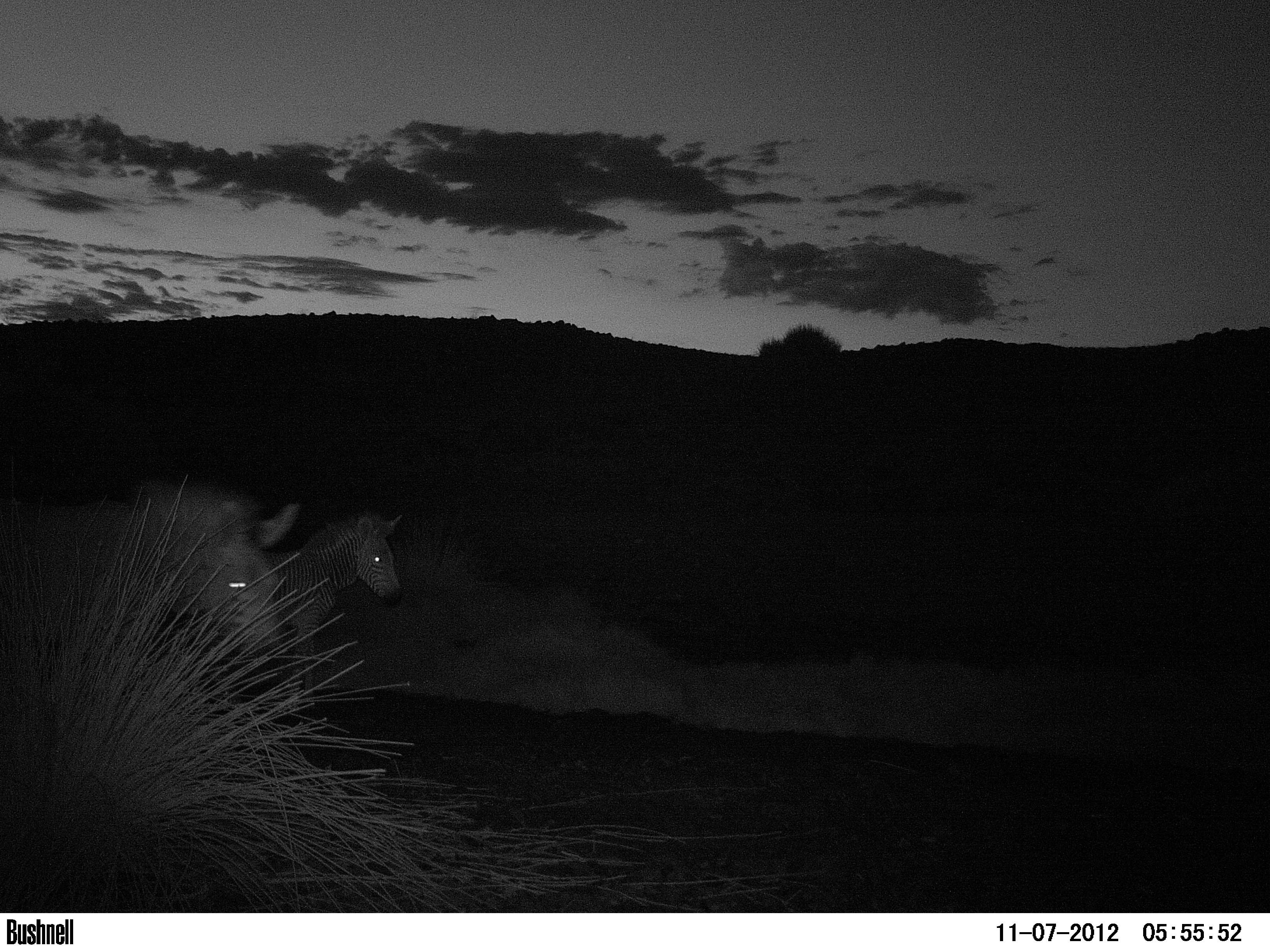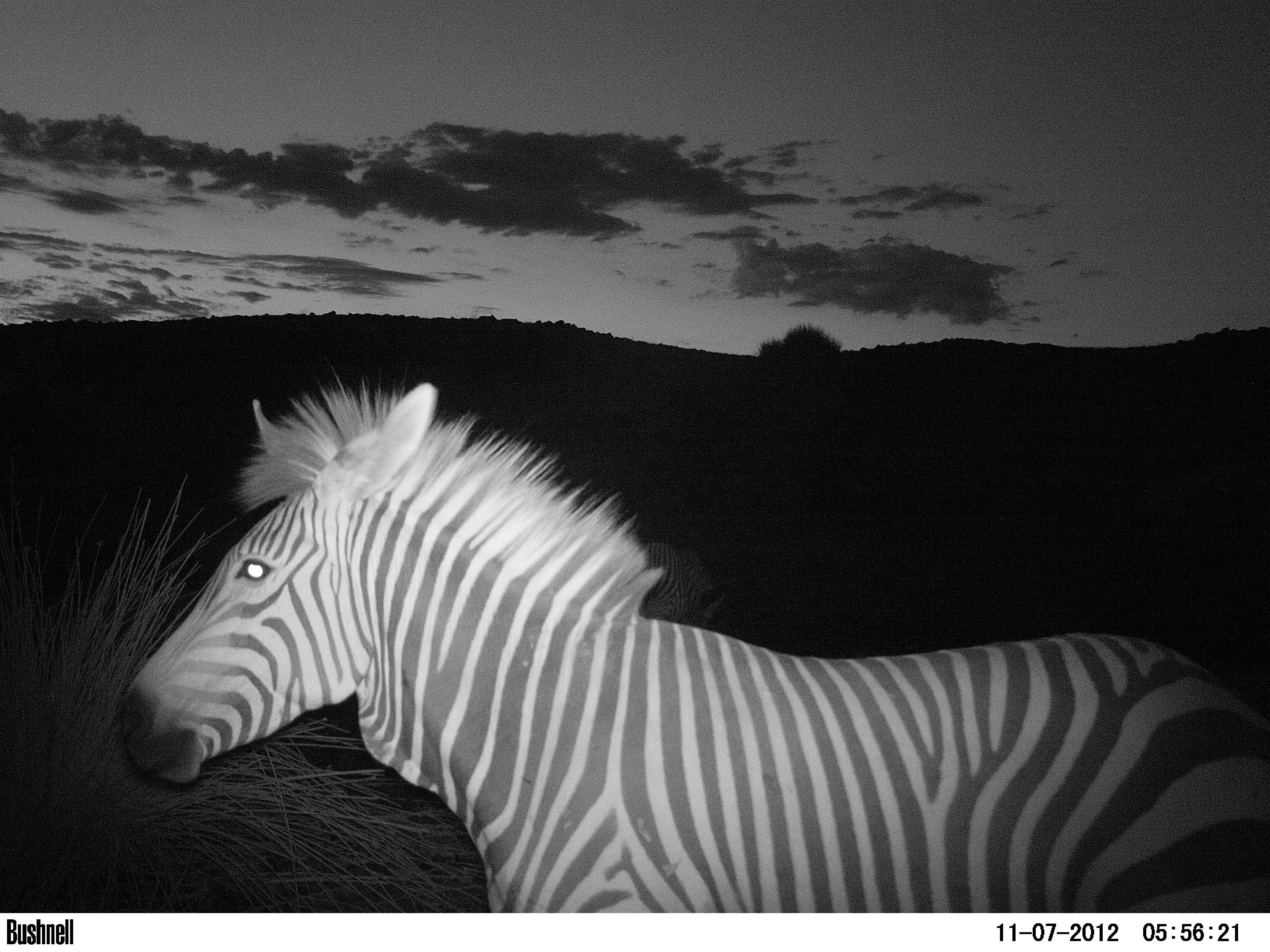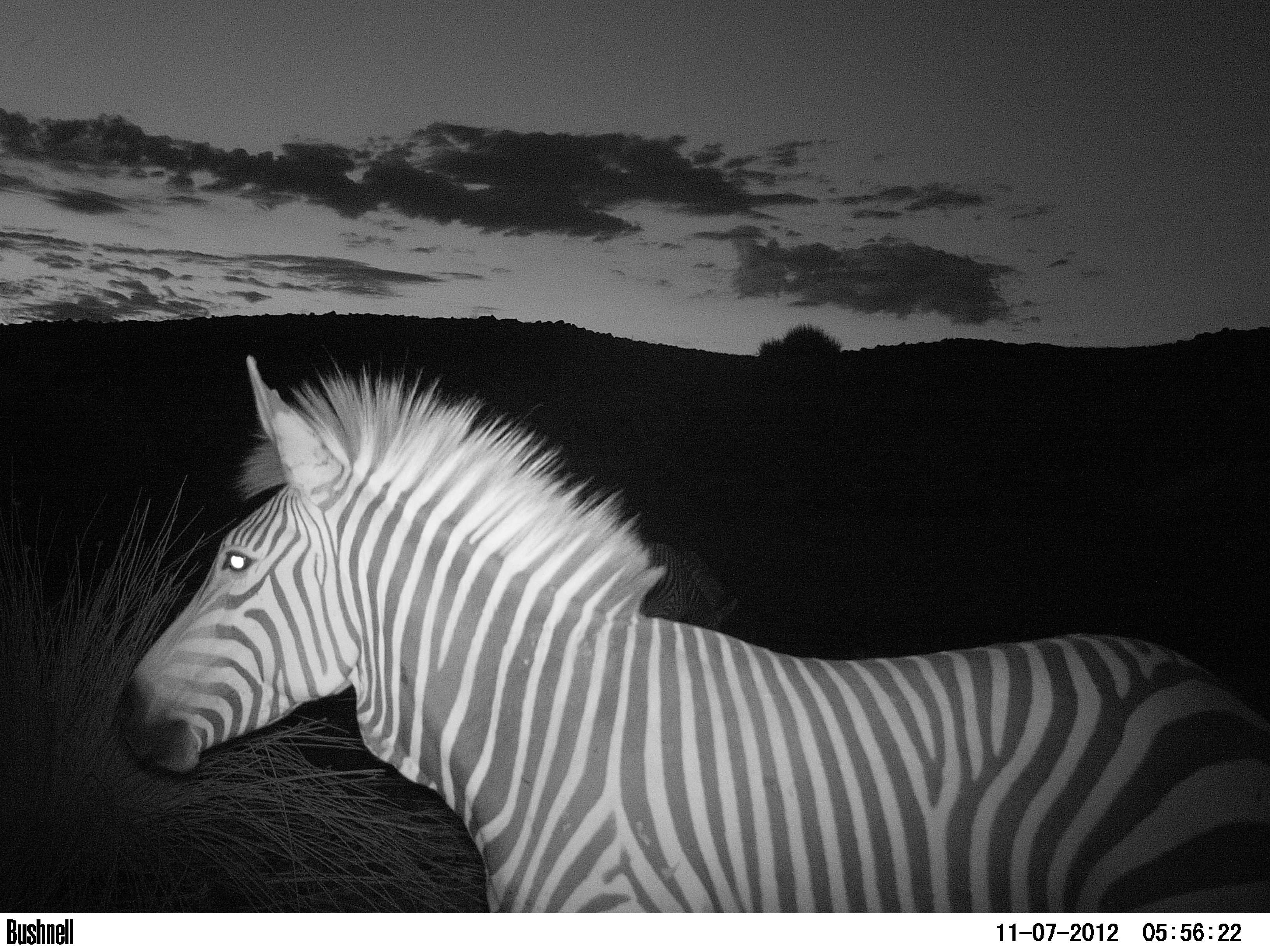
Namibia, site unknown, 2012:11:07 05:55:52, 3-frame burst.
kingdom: Animalia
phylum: Chordata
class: Mammalia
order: Perissodactyla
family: Equidae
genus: Equus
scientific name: Equus zebra hartmannae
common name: hartmann's mountain zebra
Equus zebra hartmannae (hartmann's mountain zebra).